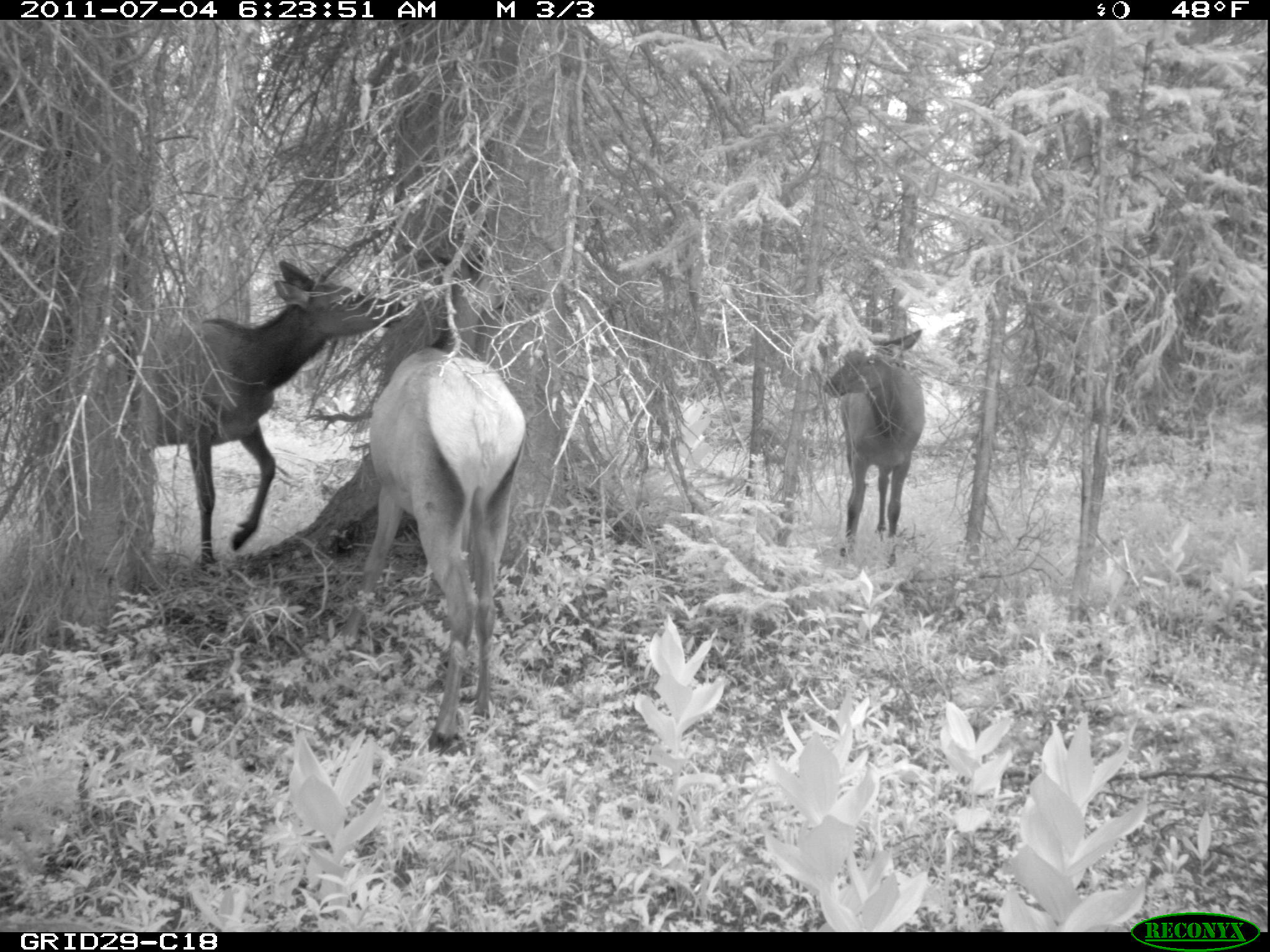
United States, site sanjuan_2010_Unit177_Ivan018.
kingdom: Animalia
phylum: Chordata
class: Mammalia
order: Artiodactyla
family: Cervidae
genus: Cervus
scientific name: Cervus elaphus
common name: red deer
Cervus elaphus (red deer).